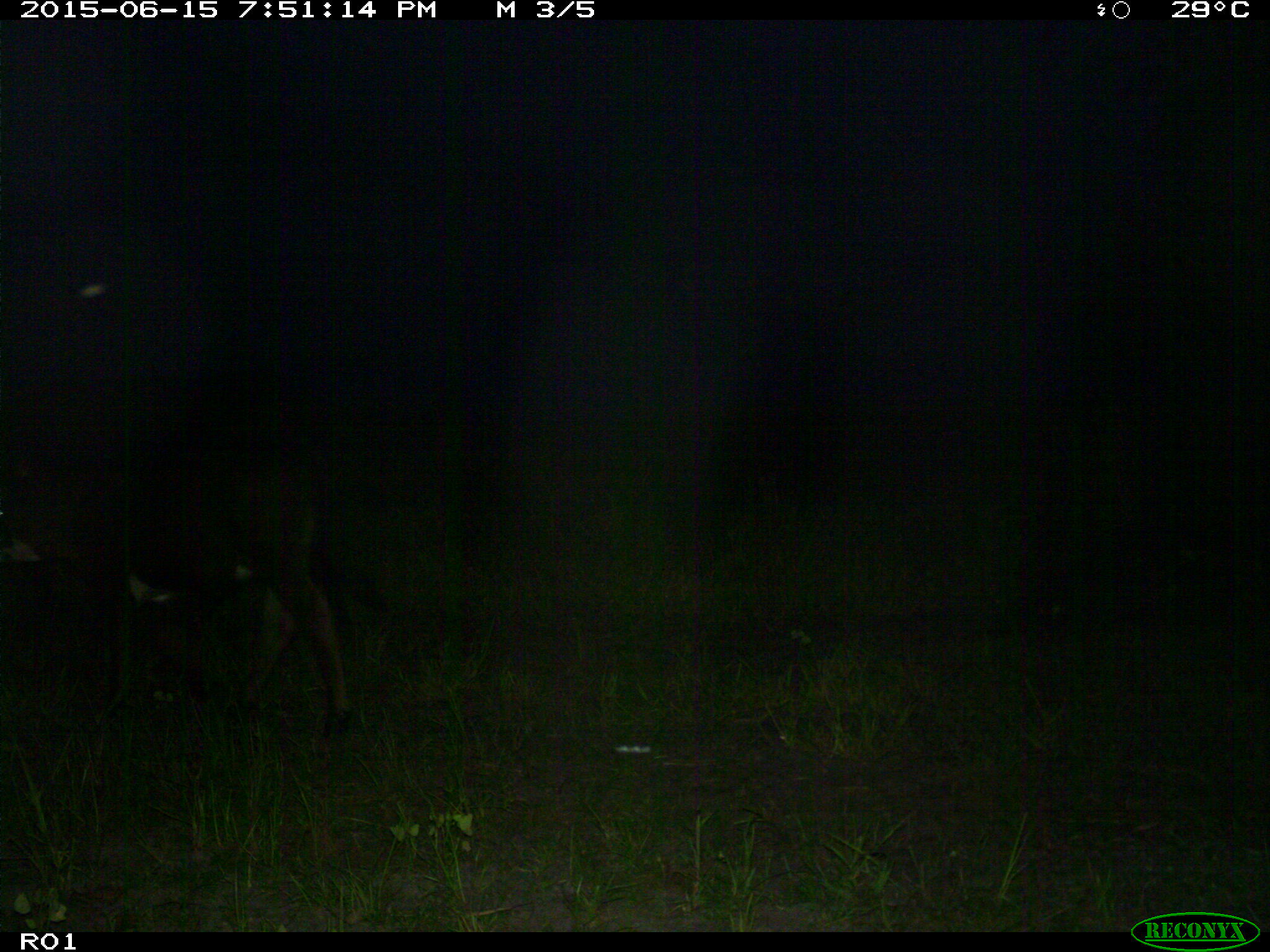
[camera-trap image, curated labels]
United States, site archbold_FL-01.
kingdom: Animalia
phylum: Chordata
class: Mammalia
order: Artiodactyla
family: Bovidae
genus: Bos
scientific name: Bos taurus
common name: domestic cow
Bos taurus (domestic cow).